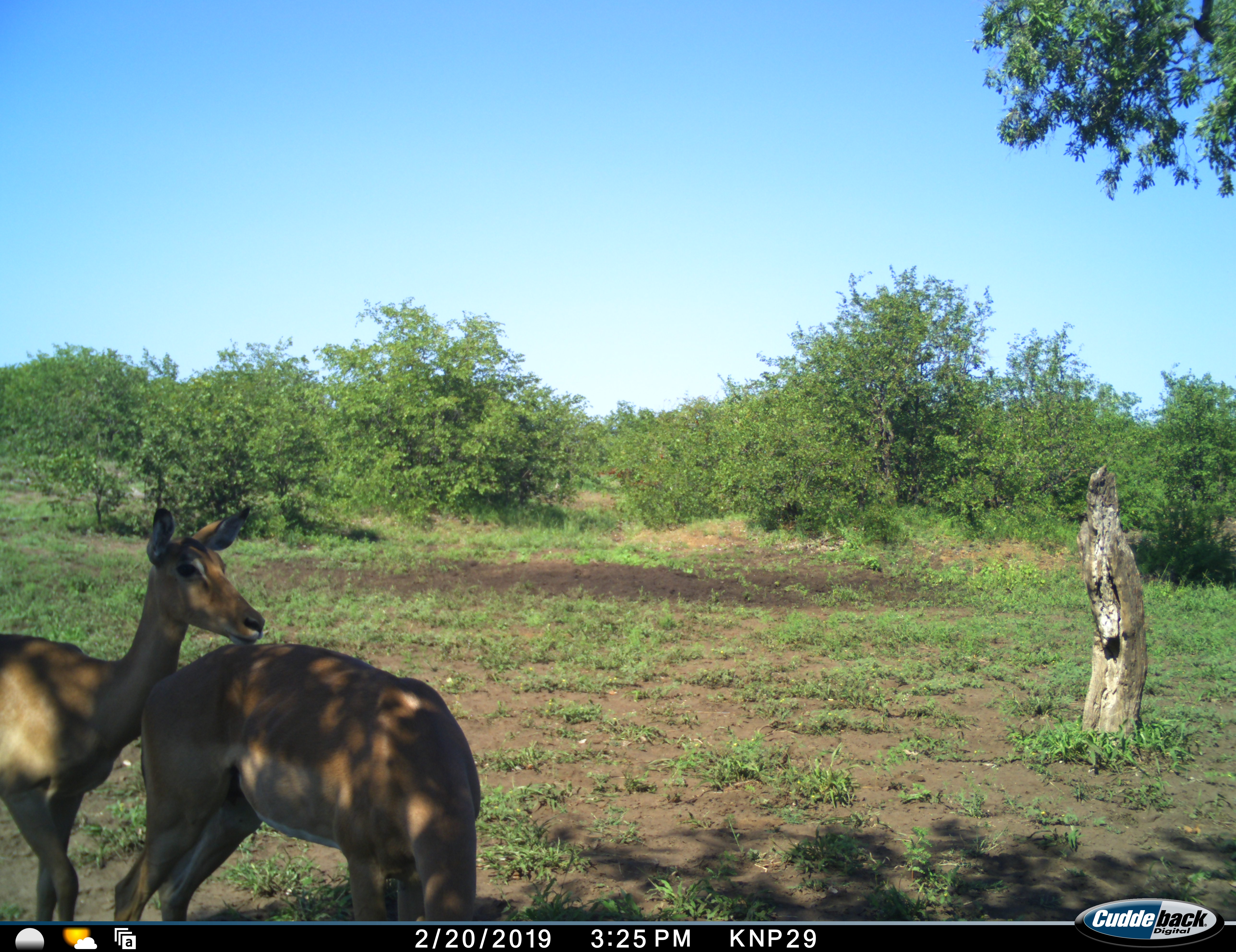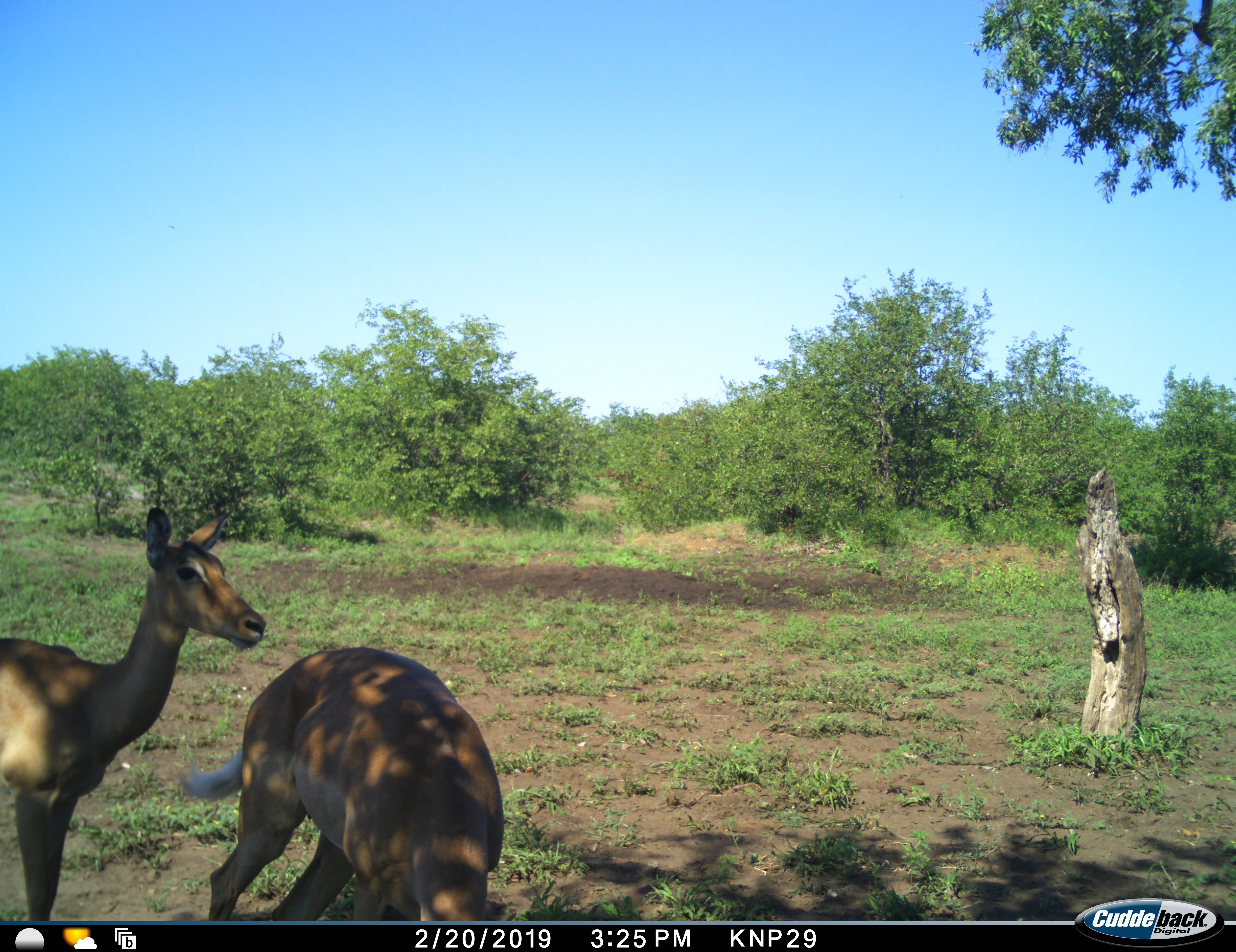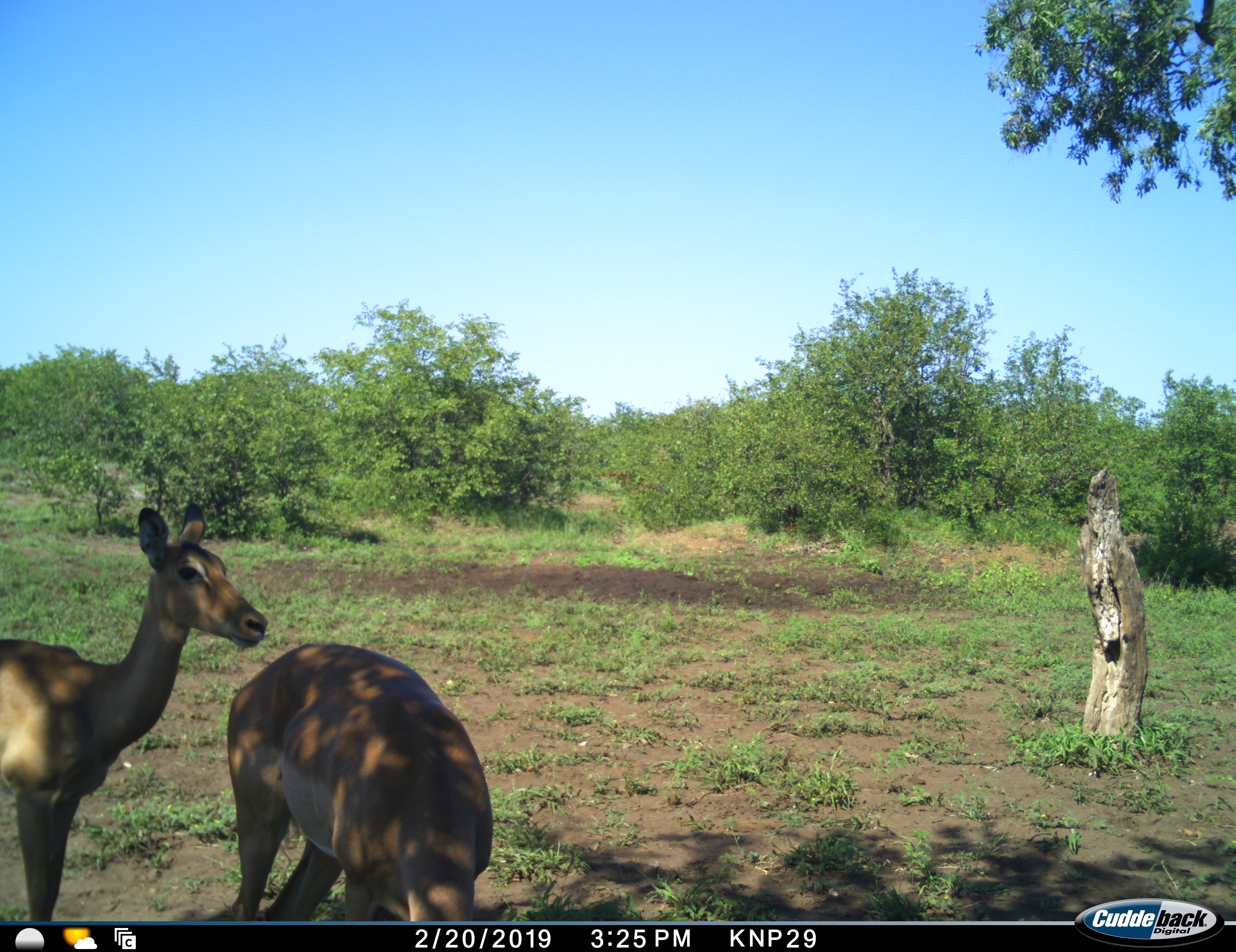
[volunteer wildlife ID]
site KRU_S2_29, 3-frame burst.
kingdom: Animalia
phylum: Chordata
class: Mammalia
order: Artiodactyla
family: Bovidae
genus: Aepyceros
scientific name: Aepyceros melampus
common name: impala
Impala (Aepyceros melampus), count 2. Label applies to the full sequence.